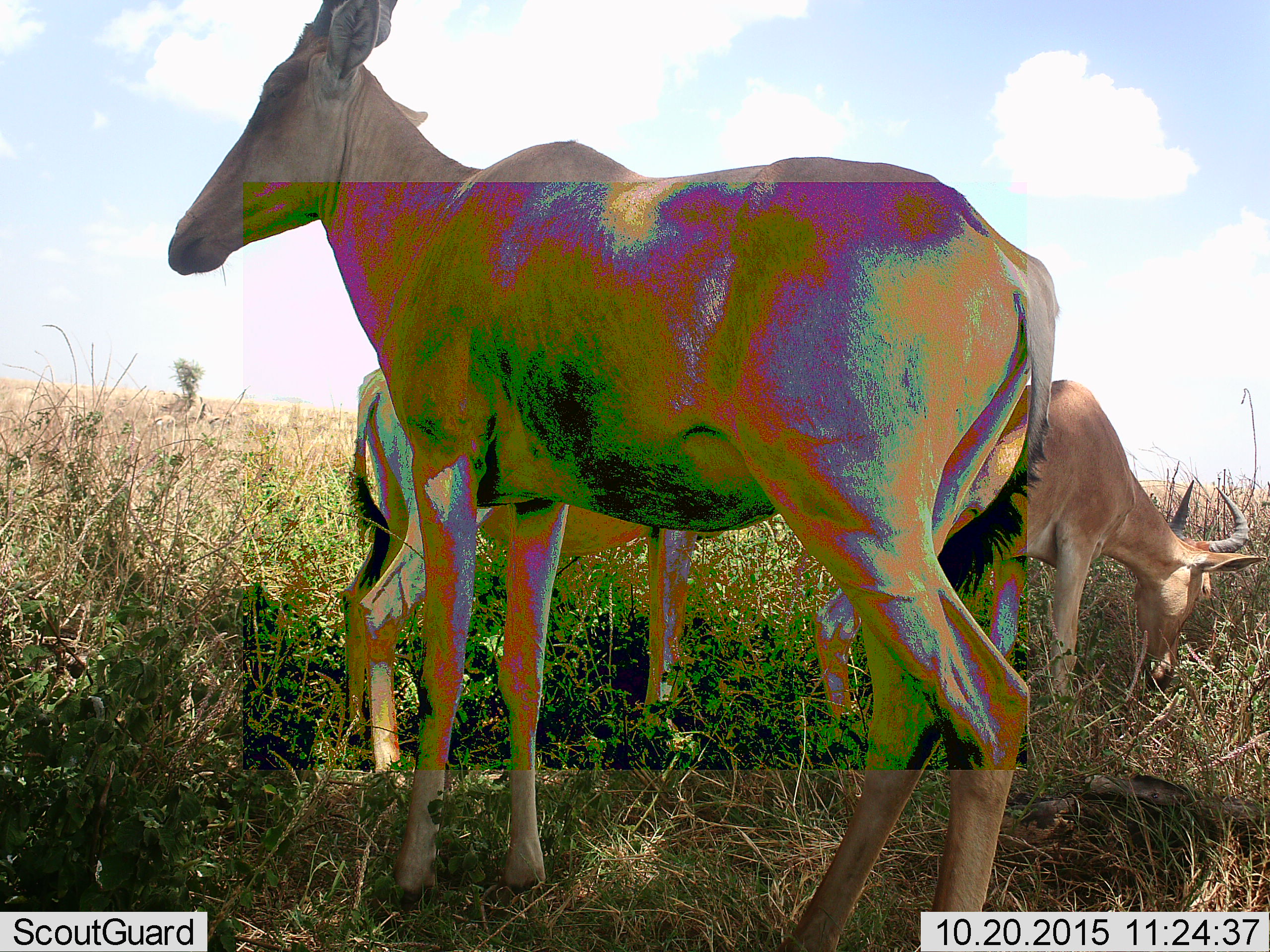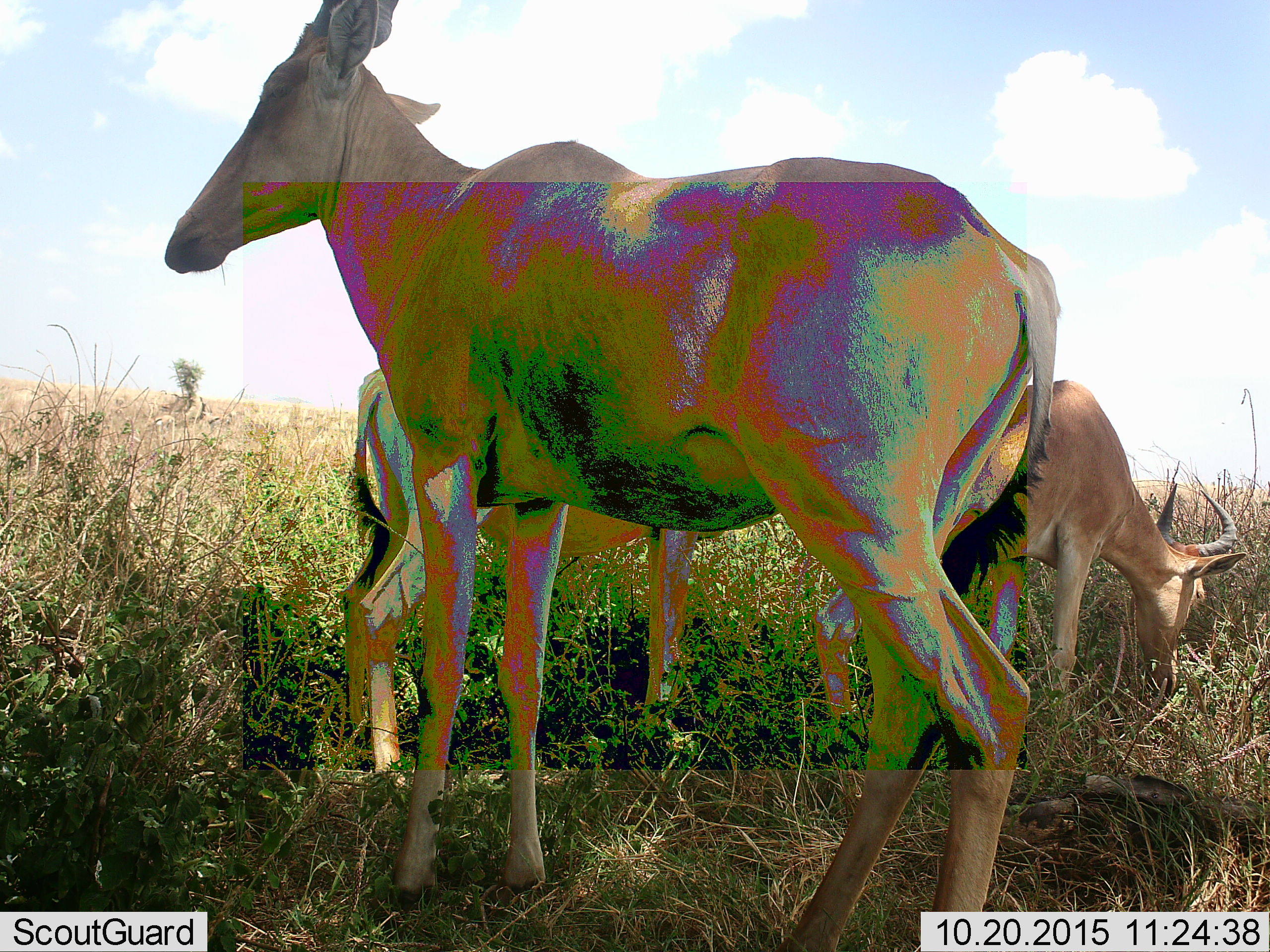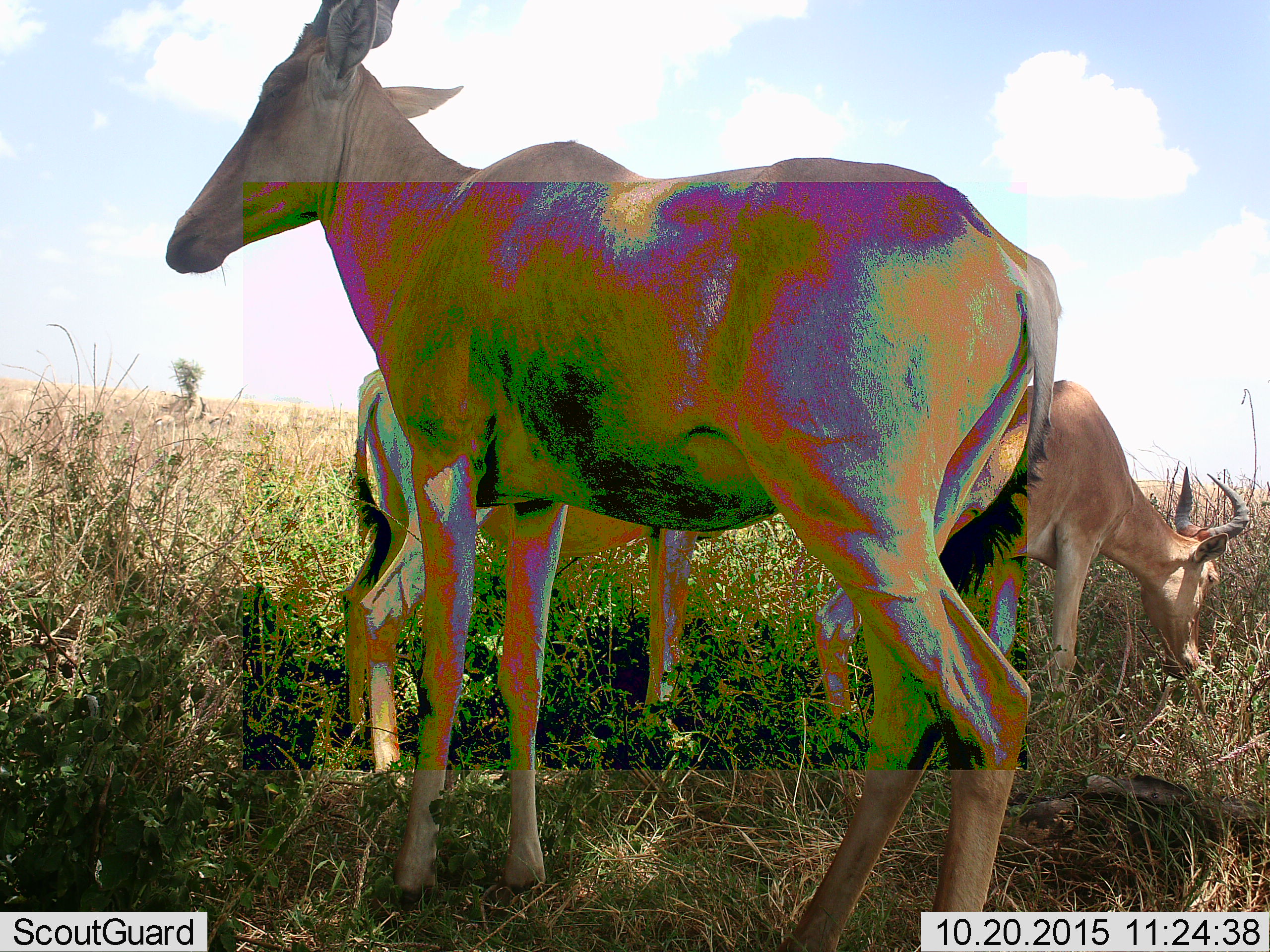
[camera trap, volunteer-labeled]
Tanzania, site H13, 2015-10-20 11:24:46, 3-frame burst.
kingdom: Animalia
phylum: Chordata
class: Mammalia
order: Artiodactyla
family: Bovidae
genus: Alcelaphus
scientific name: Alcelaphus buselaphus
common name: hartebeest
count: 3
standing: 100%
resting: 0%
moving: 0%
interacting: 0%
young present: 29%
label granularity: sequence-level